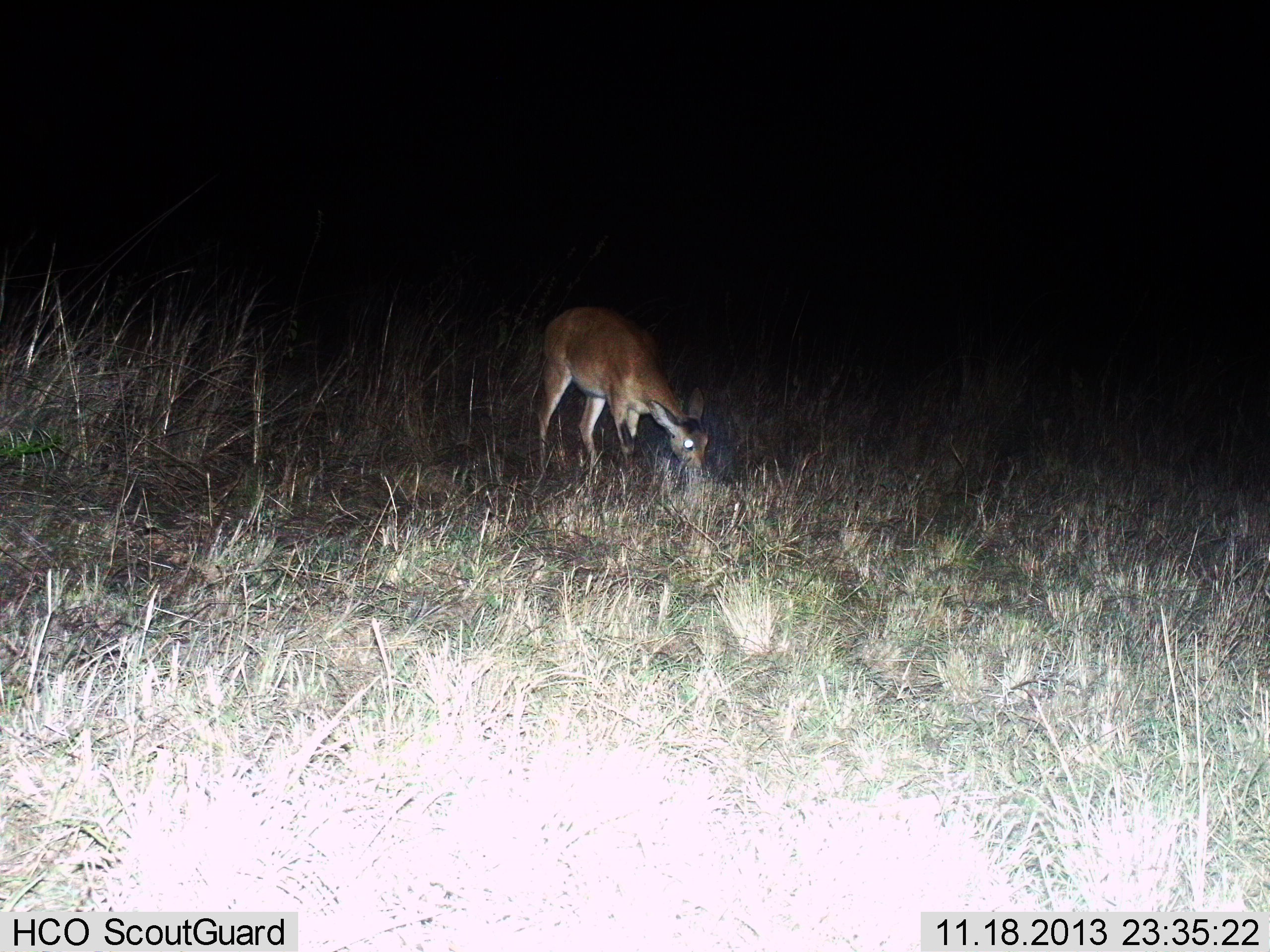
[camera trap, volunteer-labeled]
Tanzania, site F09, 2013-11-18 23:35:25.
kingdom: Animalia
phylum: Chordata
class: Mammalia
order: Artiodactyla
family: Bovidae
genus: Redunca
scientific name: Redunca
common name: reedbuck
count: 1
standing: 12%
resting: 0%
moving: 0%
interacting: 0%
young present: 0%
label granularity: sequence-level